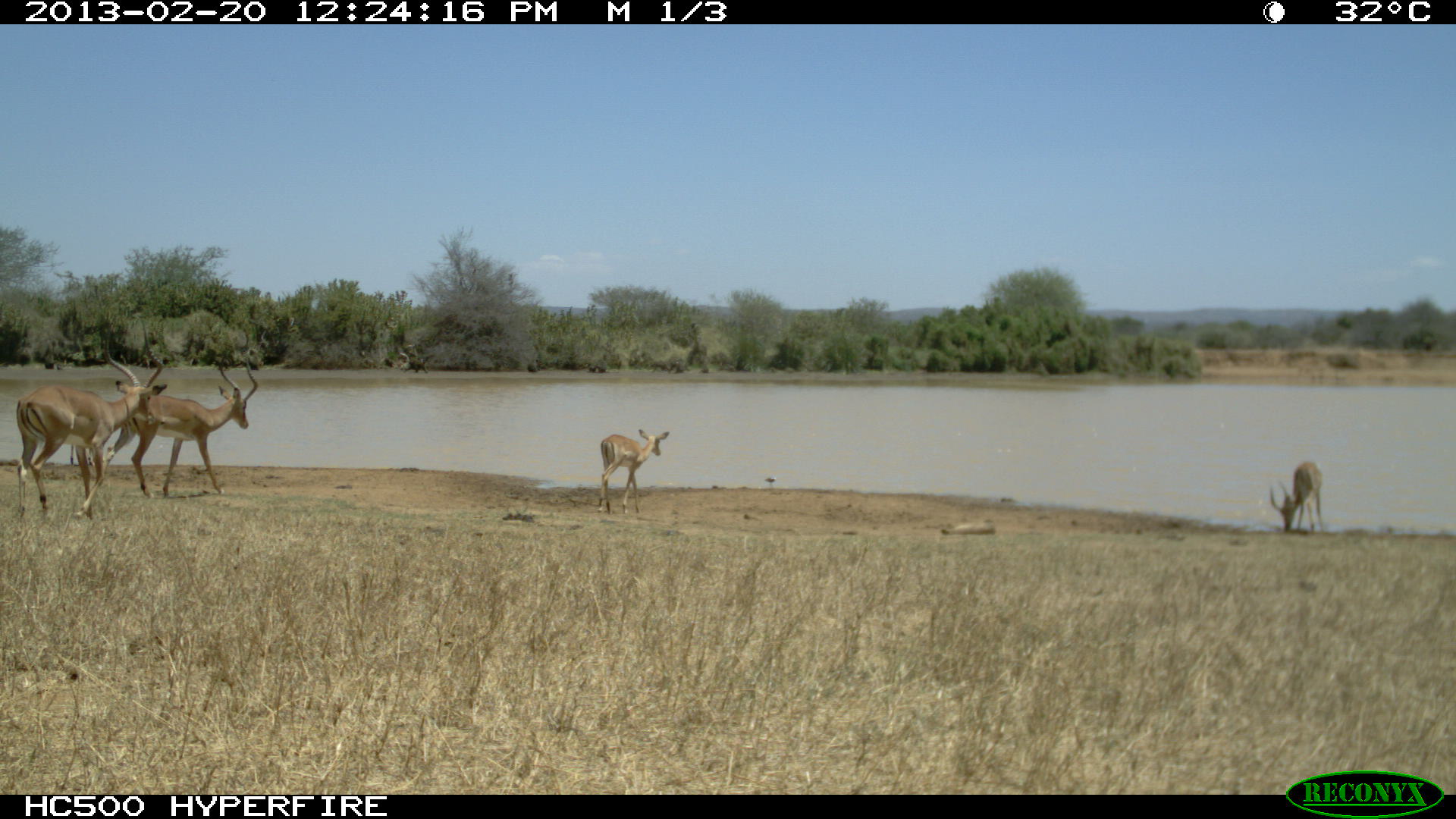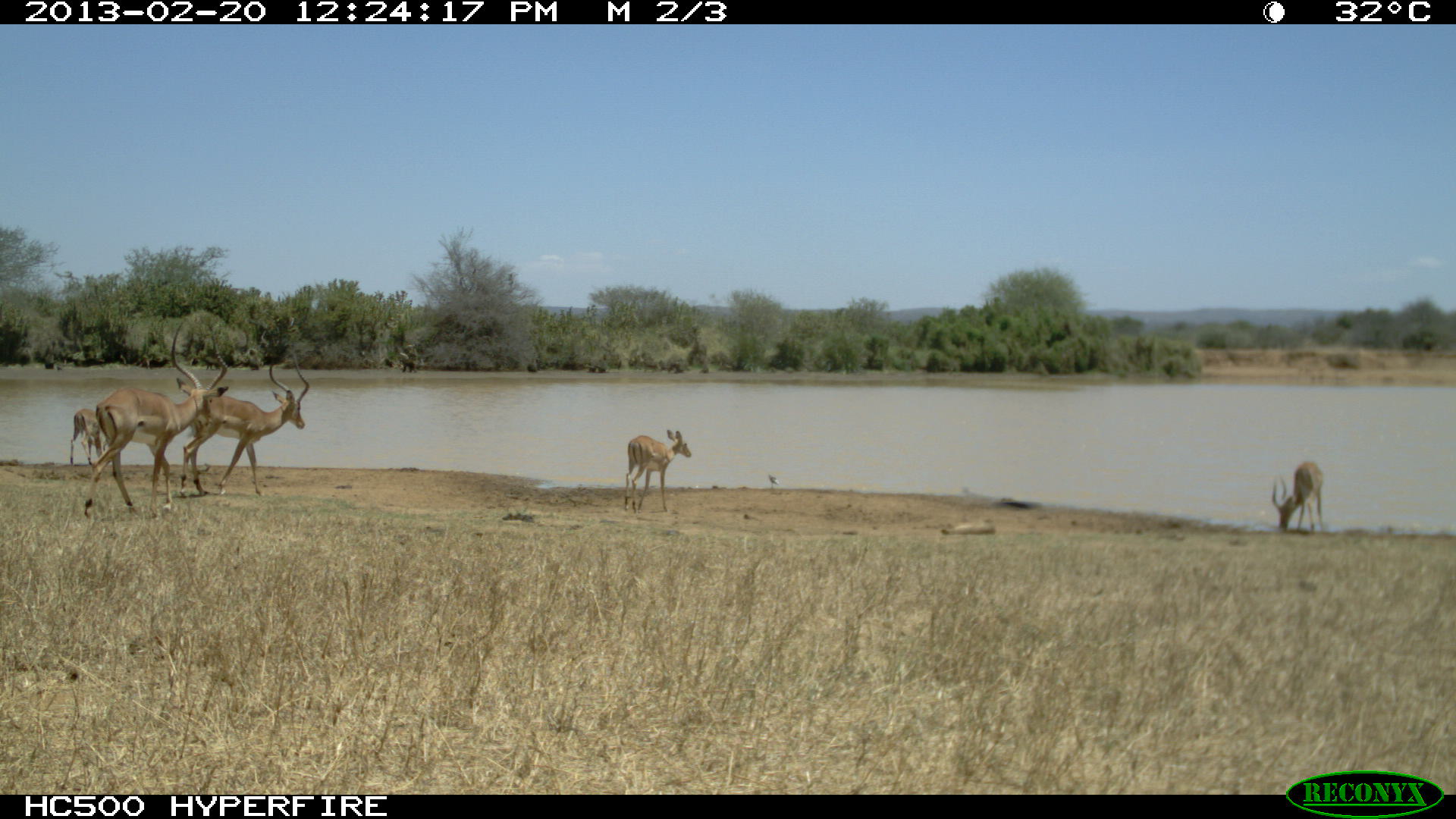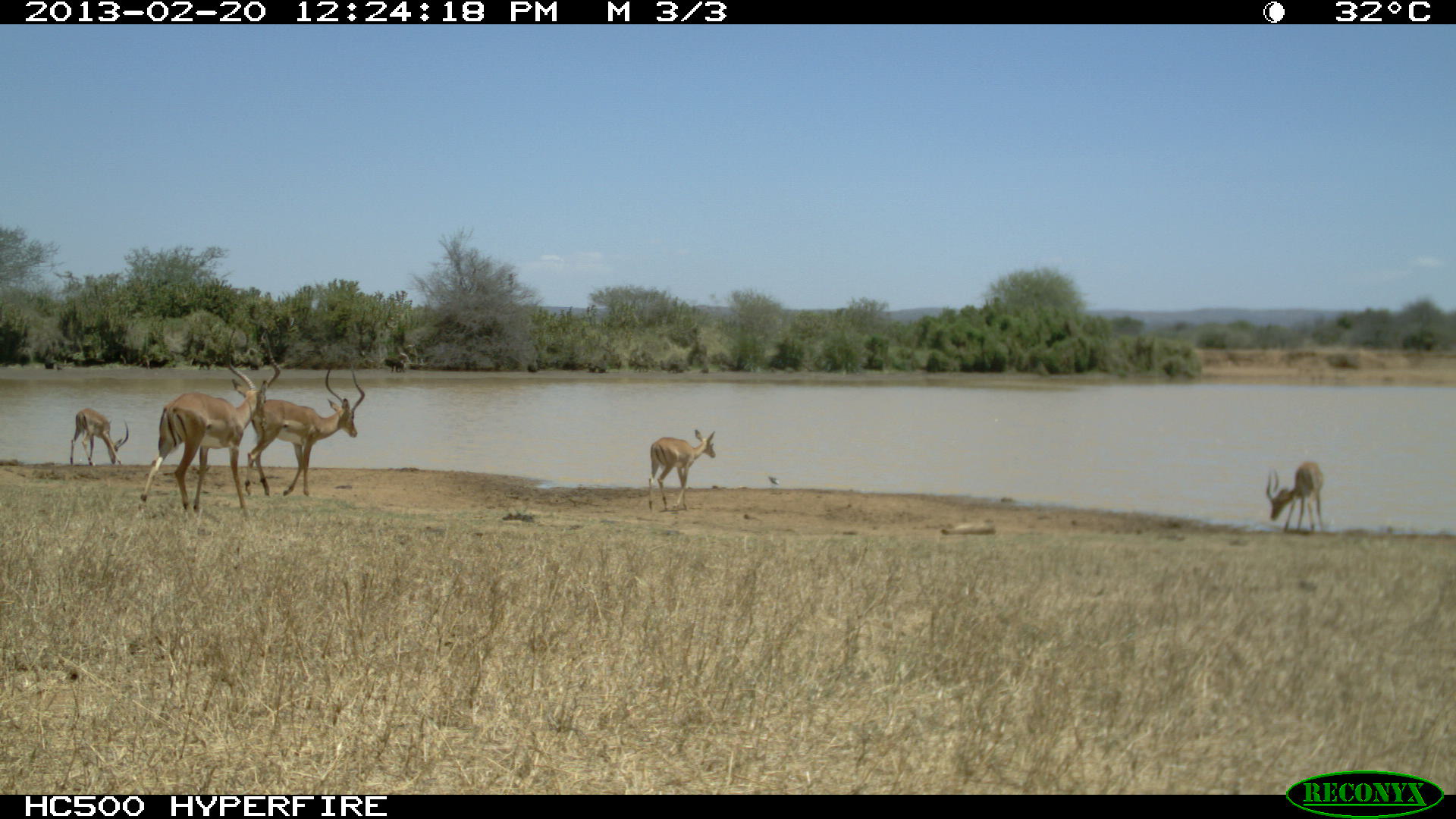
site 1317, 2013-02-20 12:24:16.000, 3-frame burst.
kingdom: Animalia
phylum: Chordata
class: Mammalia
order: Artiodactyla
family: Bovidae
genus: Aepyceros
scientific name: Aepyceros melampus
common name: impala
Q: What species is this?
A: Aepyceros melampus (impala).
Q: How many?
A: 2.